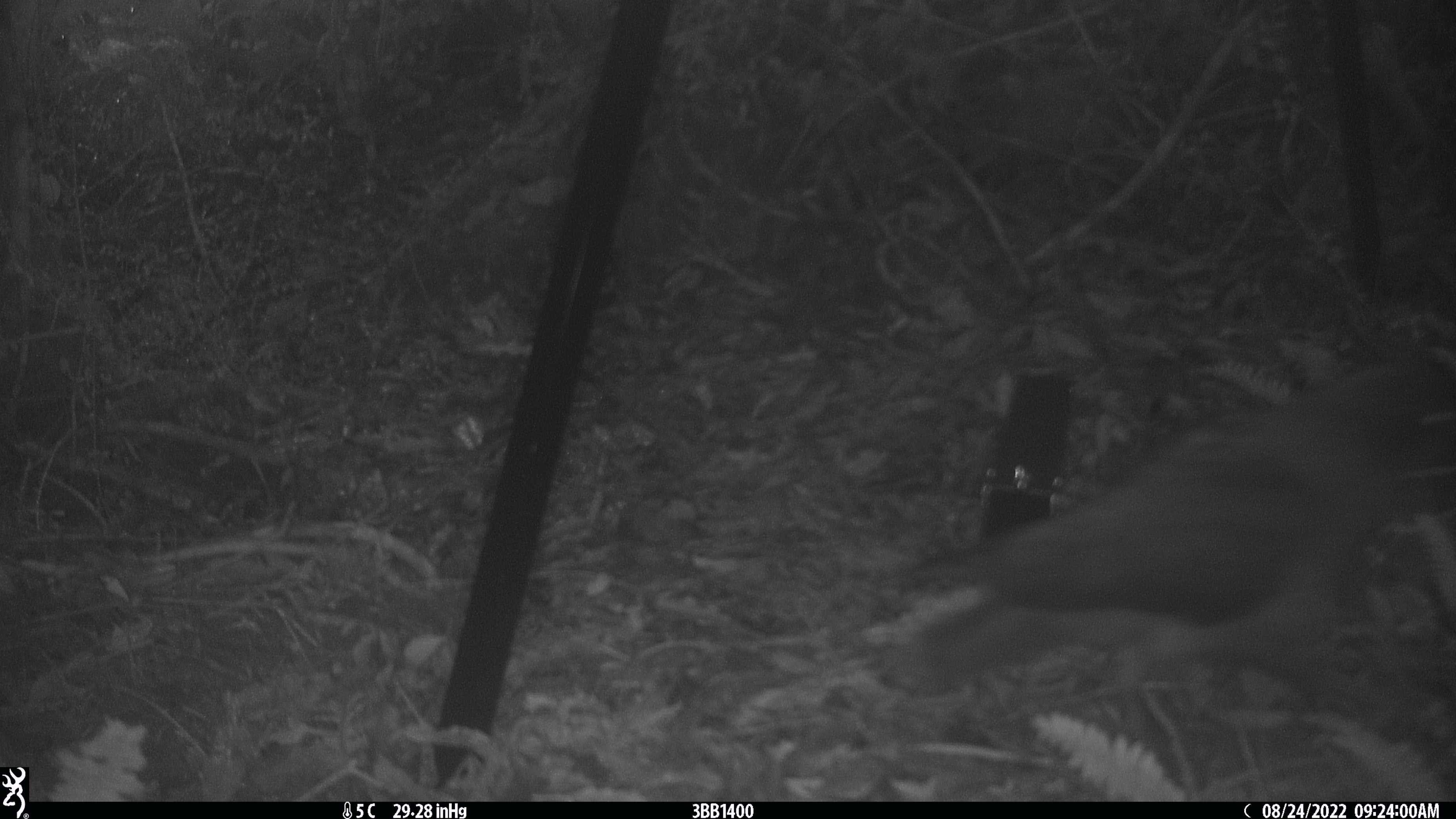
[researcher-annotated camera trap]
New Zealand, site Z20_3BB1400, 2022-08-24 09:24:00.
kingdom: Animalia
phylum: Chordata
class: Aves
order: Psittaciformes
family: Strigopidae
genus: Nestor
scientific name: Nestor notabilis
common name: kea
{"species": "kea (Nestor notabilis)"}